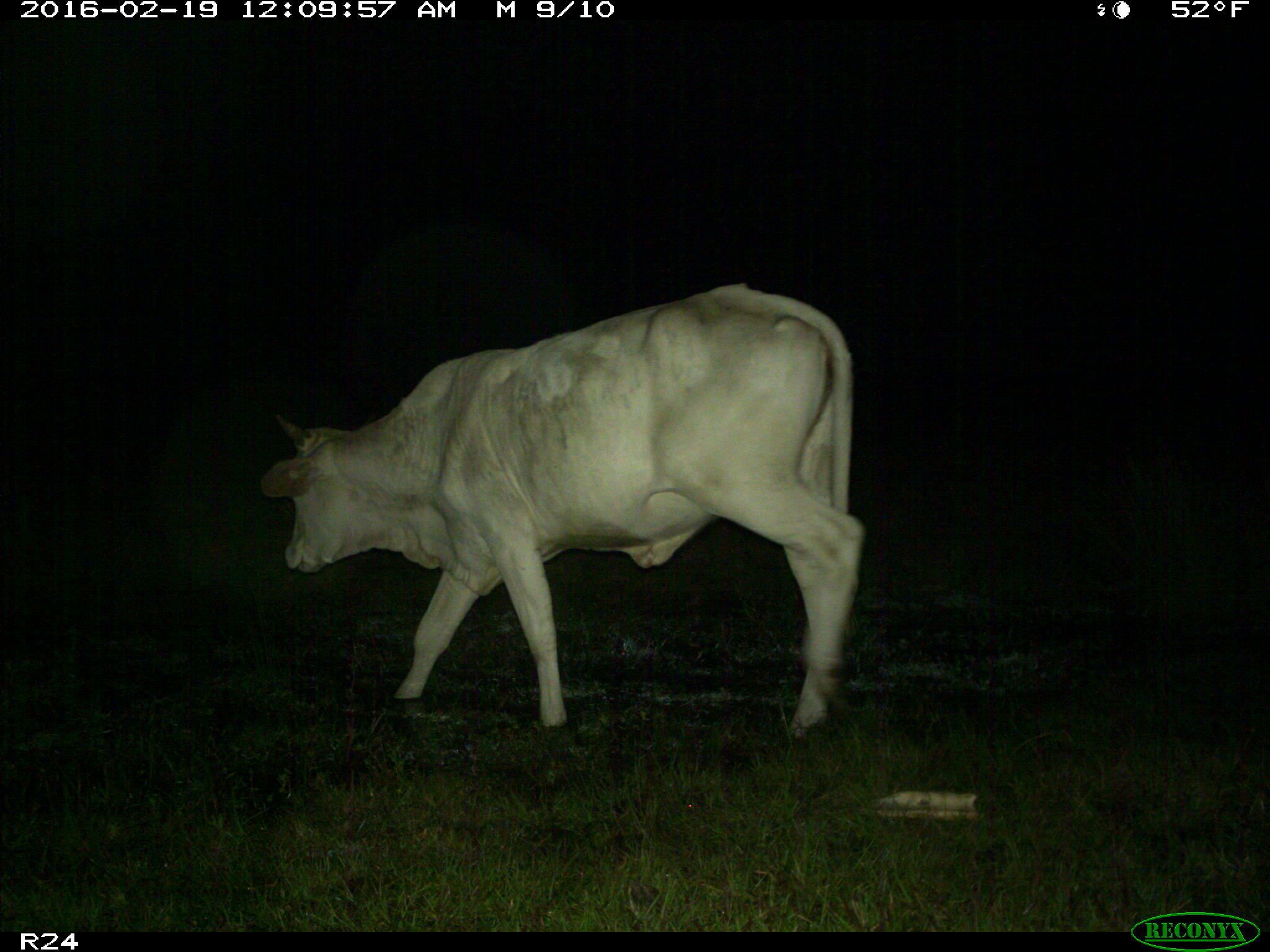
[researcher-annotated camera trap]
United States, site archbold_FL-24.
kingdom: Animalia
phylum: Chordata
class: Mammalia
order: Artiodactyla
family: Bovidae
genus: Bos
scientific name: Bos taurus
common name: domestic cow